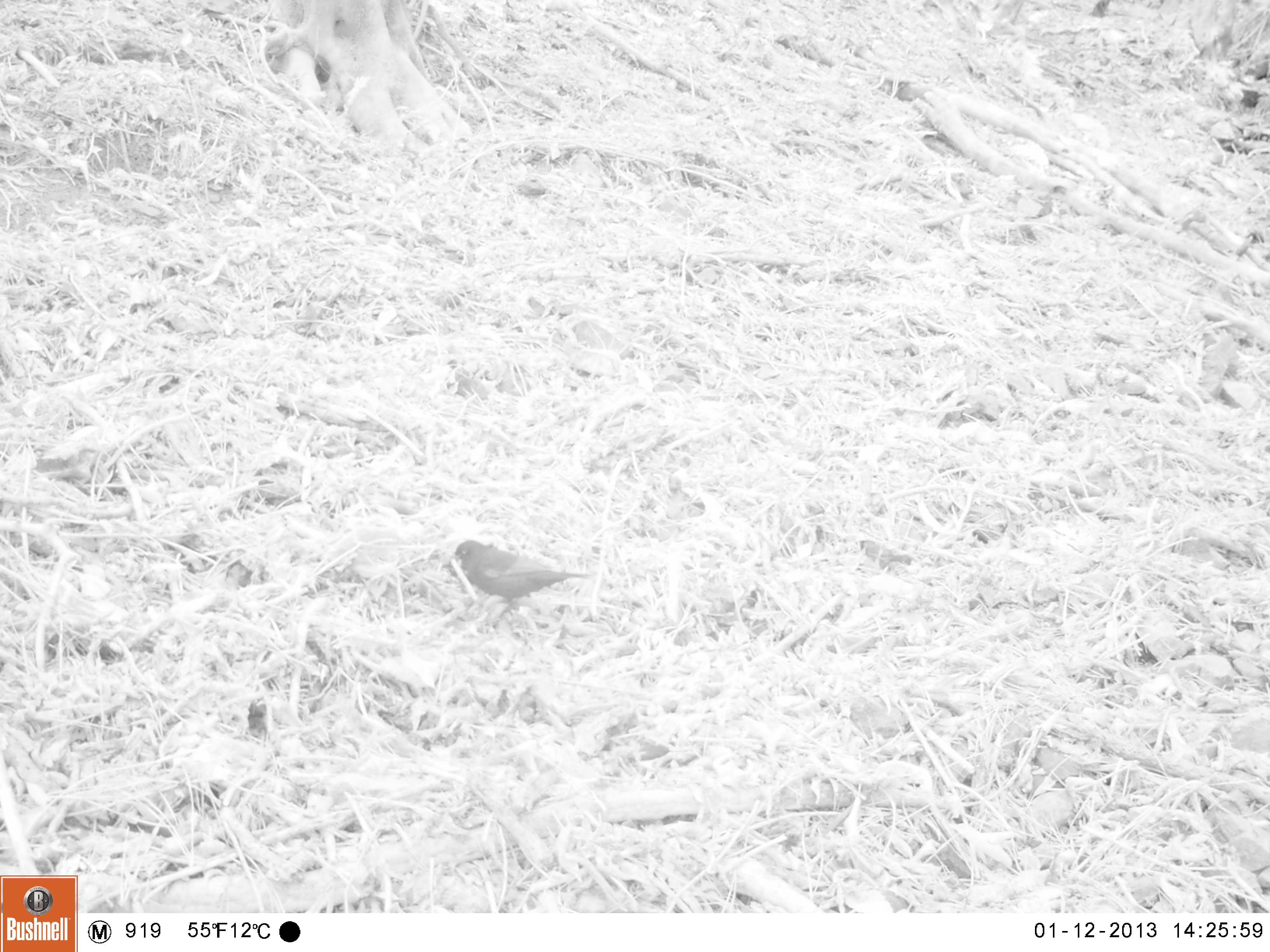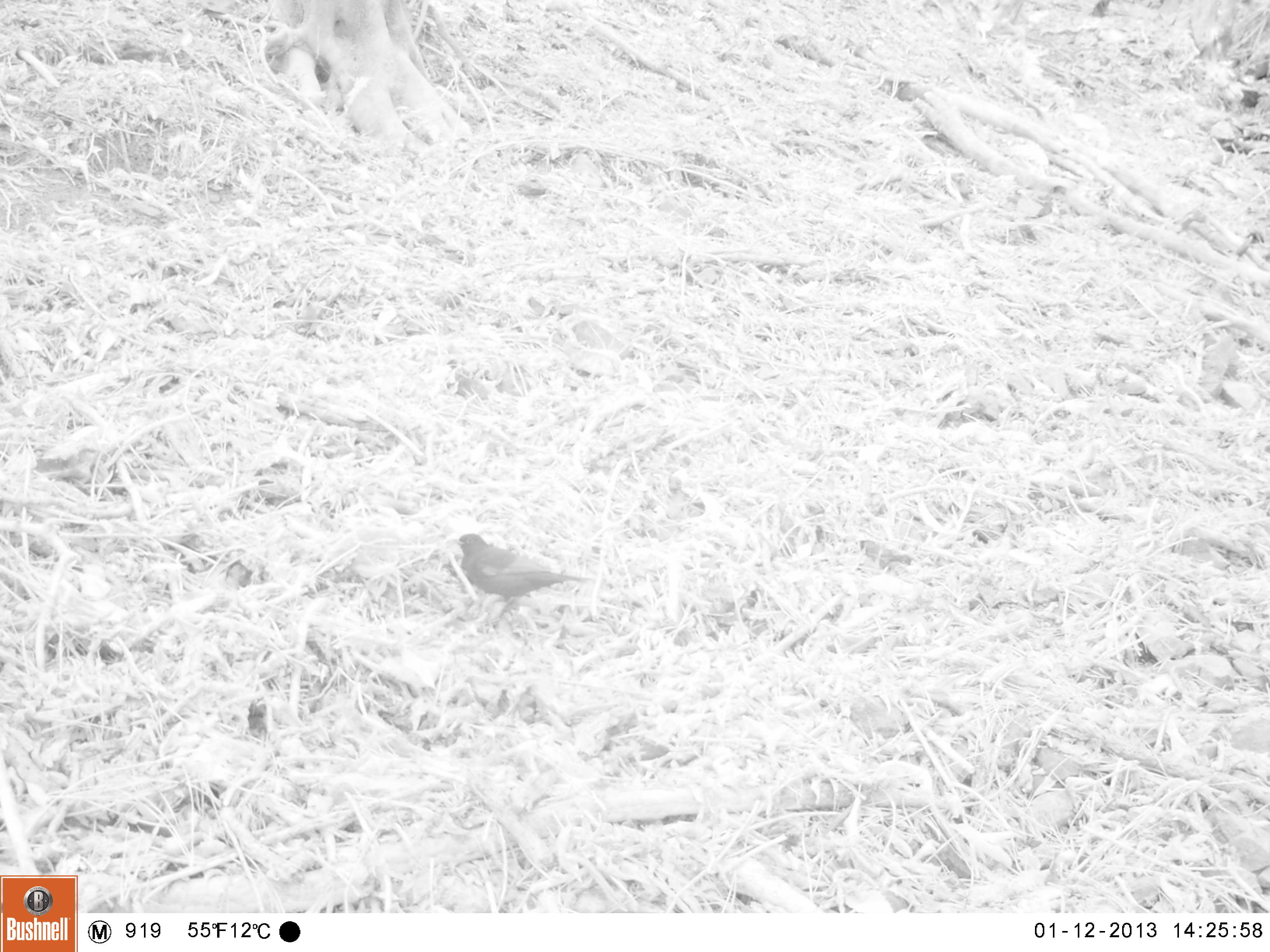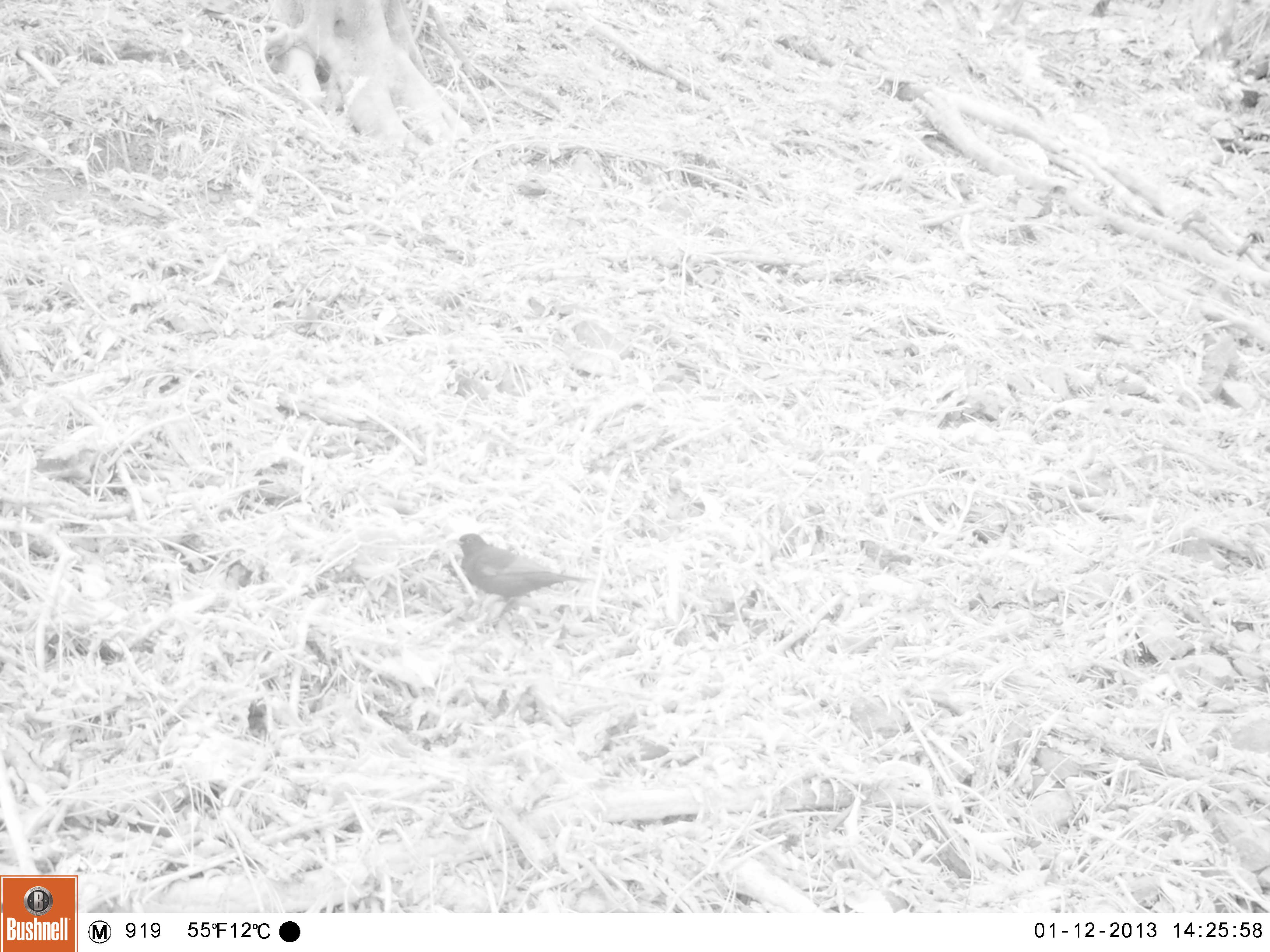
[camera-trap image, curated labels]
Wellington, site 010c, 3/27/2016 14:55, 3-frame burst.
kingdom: Animalia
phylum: Chordata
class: Aves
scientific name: Aves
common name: bird